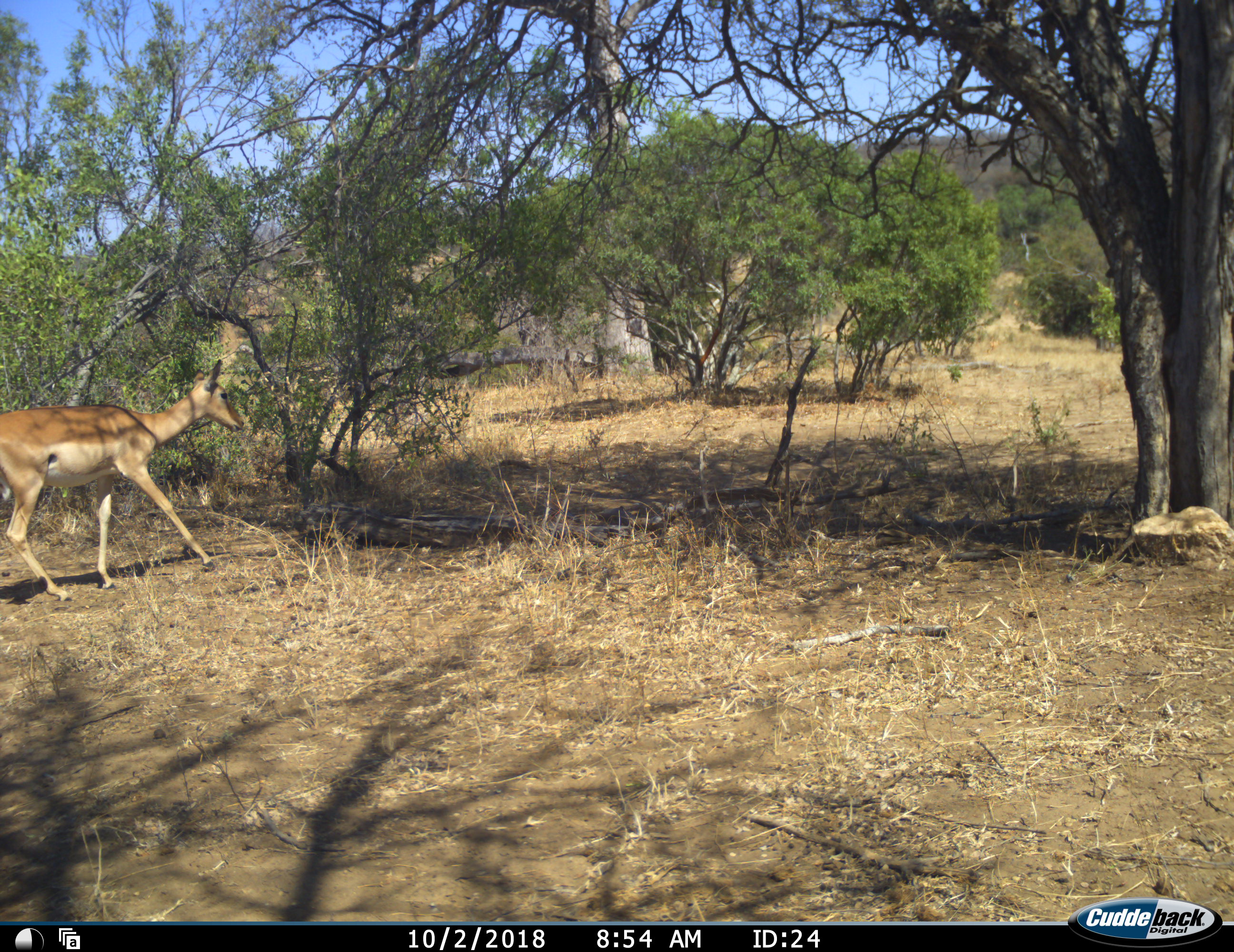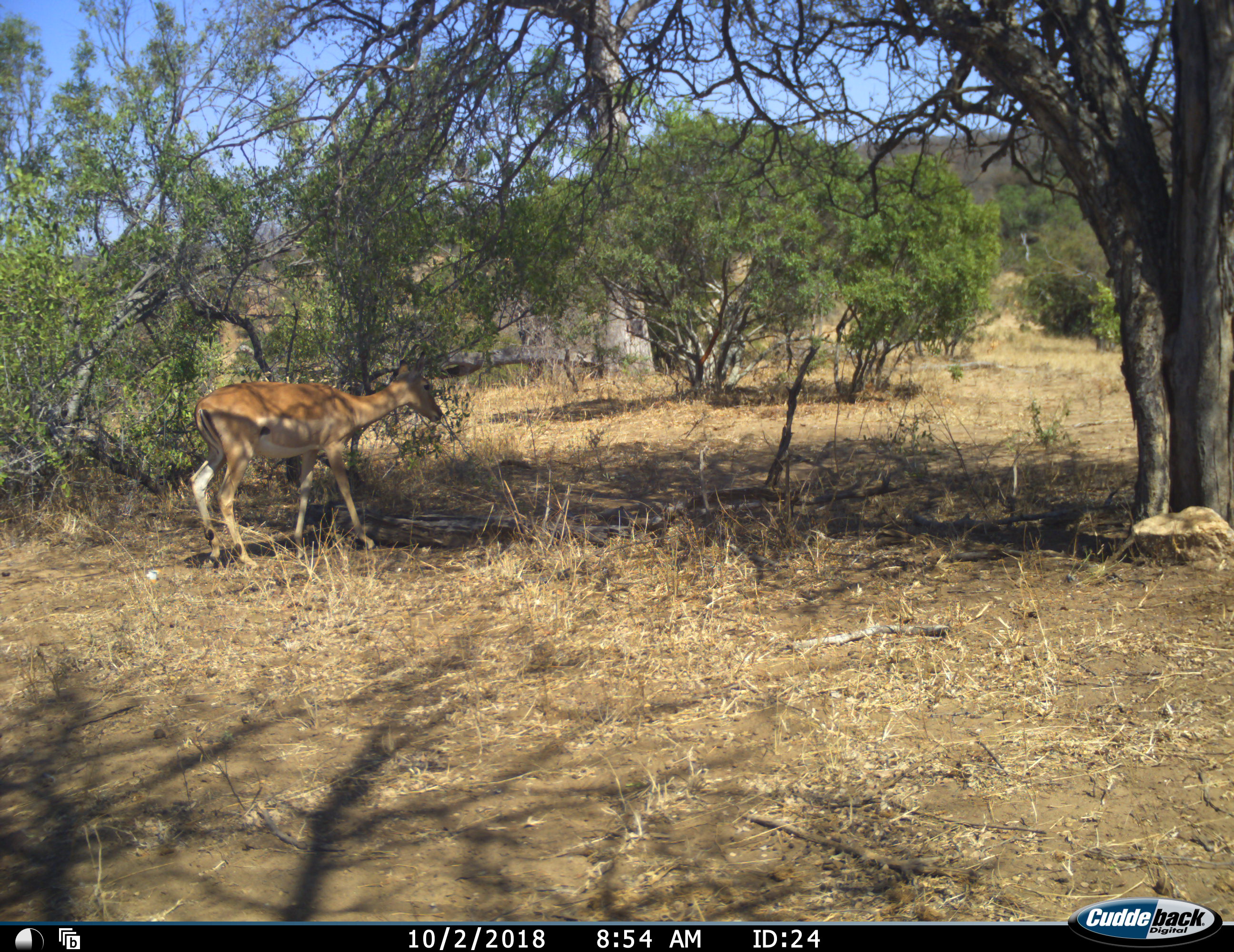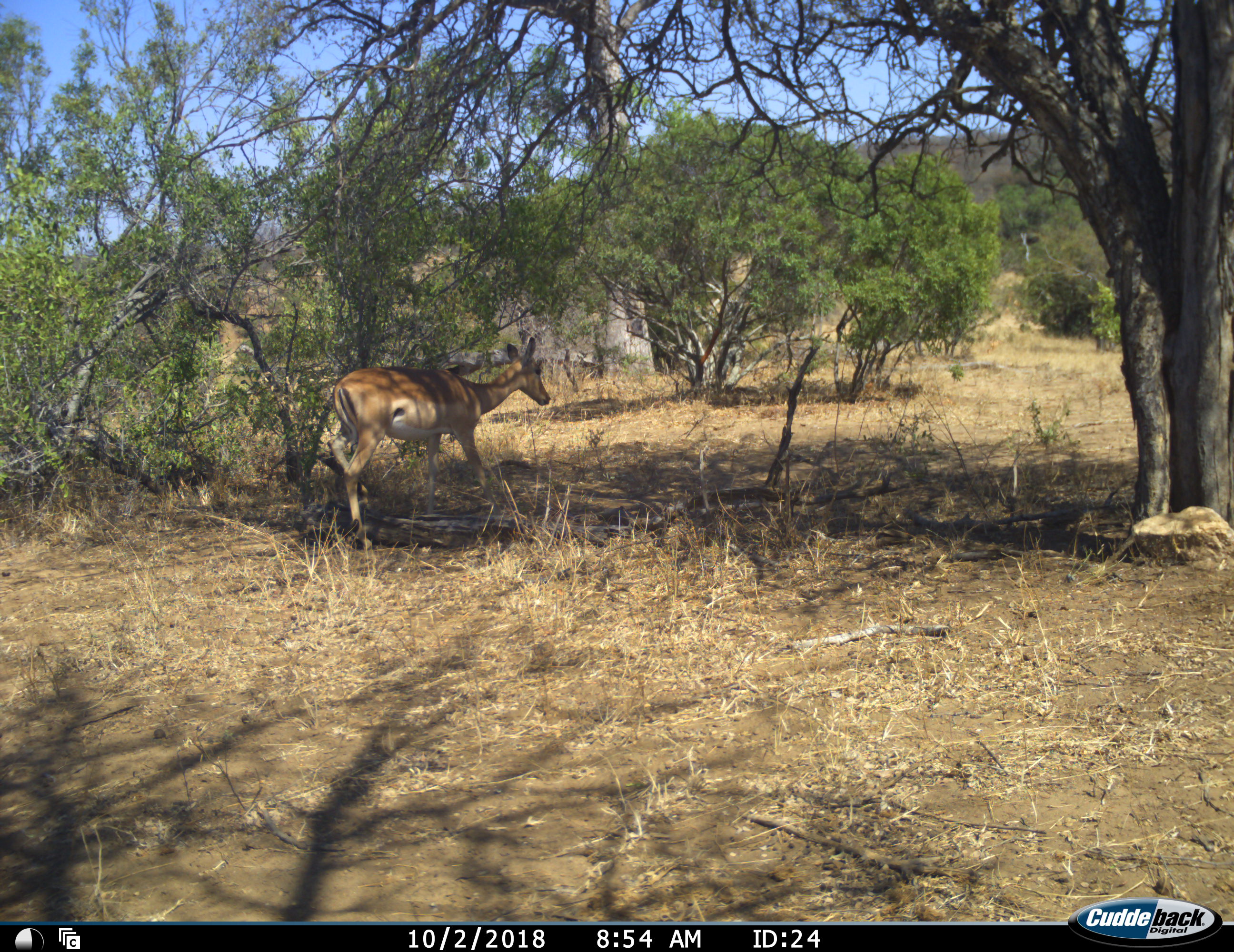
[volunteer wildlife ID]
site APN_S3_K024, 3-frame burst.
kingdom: Animalia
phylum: Chordata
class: Mammalia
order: Artiodactyla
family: Bovidae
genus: Aepyceros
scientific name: Aepyceros melampus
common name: impala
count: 1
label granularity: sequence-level